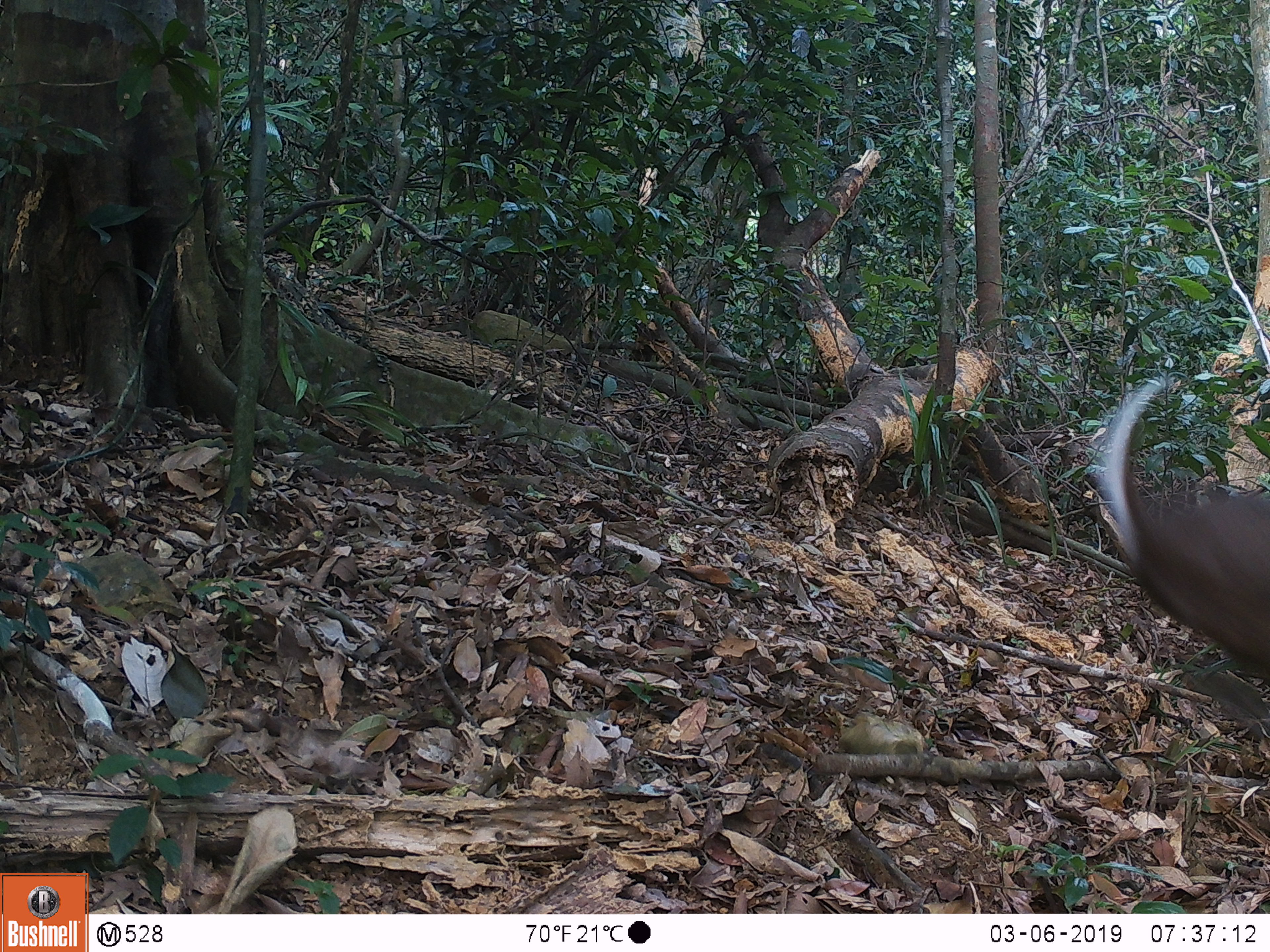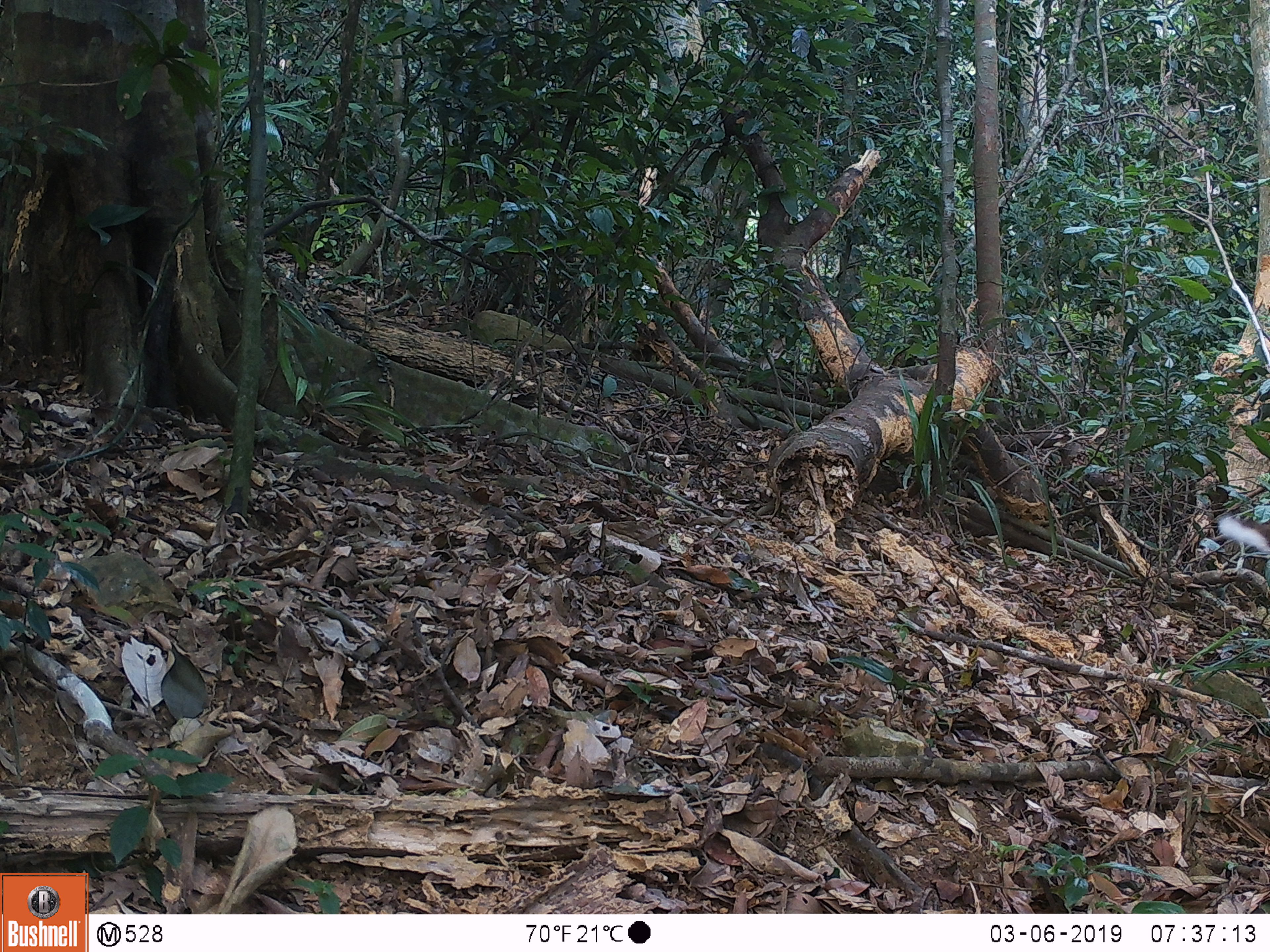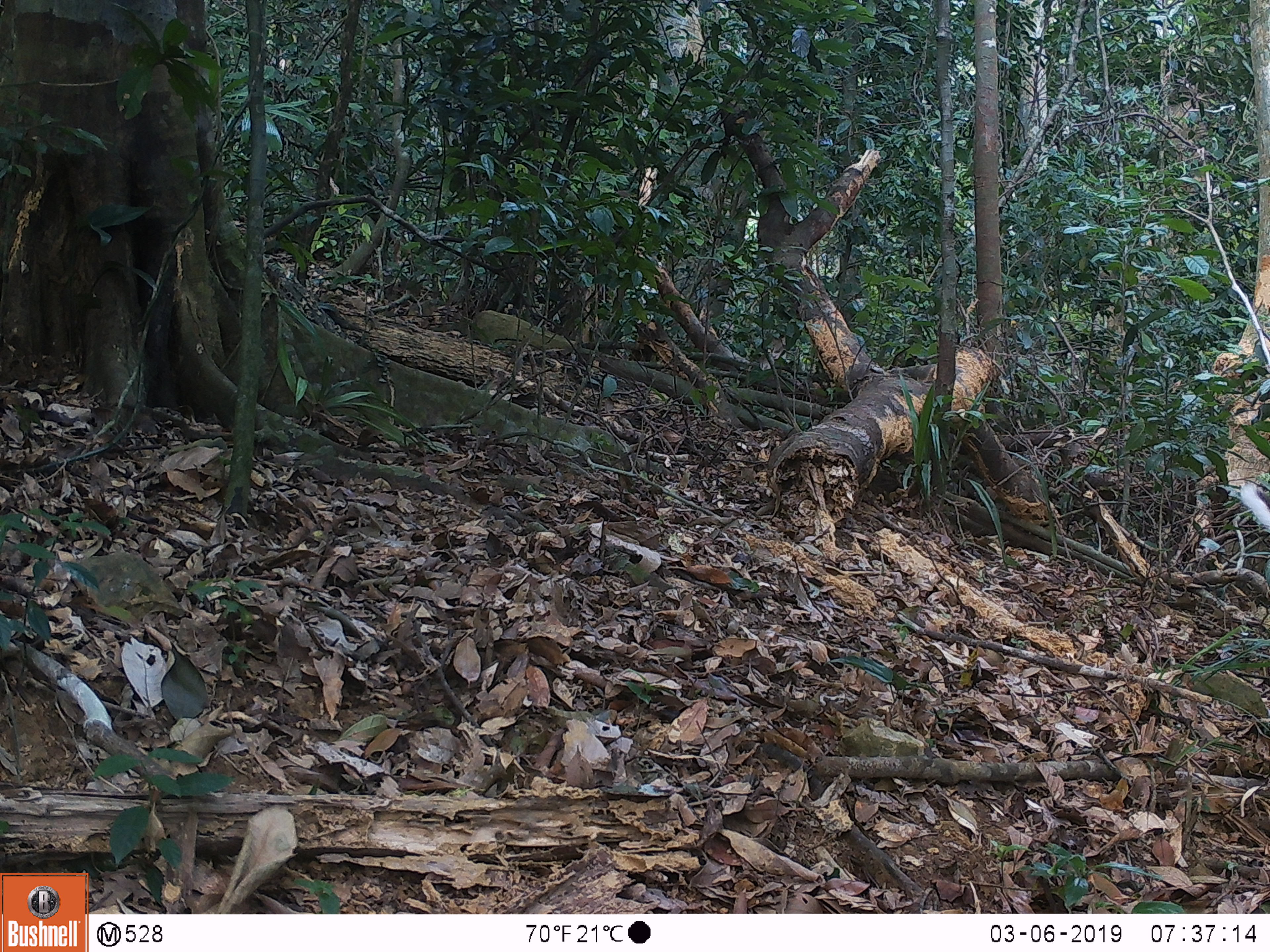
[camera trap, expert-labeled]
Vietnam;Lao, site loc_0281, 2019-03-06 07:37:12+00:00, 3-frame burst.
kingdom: Animalia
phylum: Chordata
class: Mammalia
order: Artiodactyla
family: Cervidae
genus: Muntiacus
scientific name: Muntiacus rooseveltorum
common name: roosevelt's muntjac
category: roosevelts muntjac group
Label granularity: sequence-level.